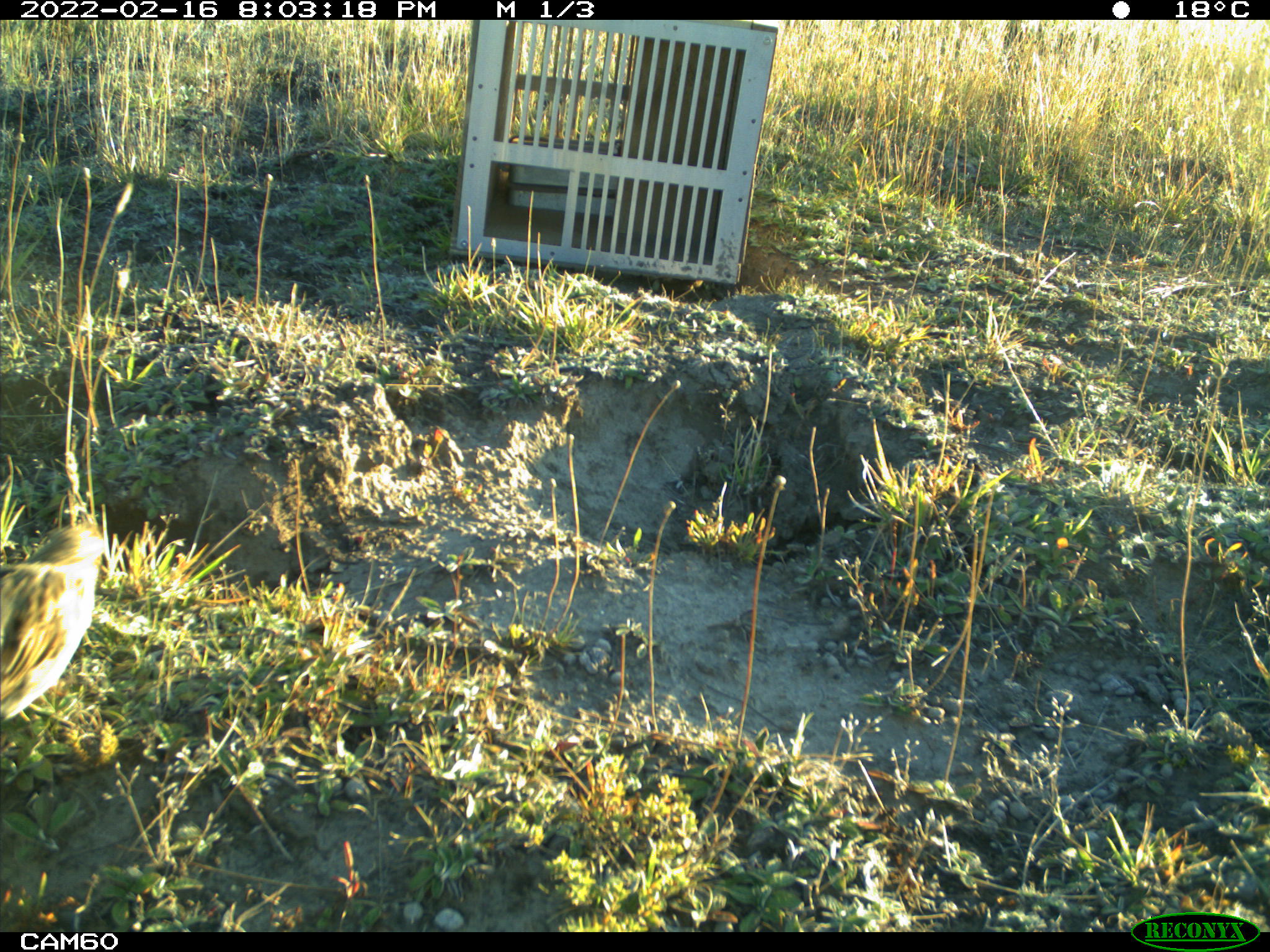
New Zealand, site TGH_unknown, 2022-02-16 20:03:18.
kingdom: Animalia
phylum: Chordata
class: Aves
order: Passeriformes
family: Motacillidae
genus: Anthus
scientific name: Anthus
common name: pipit